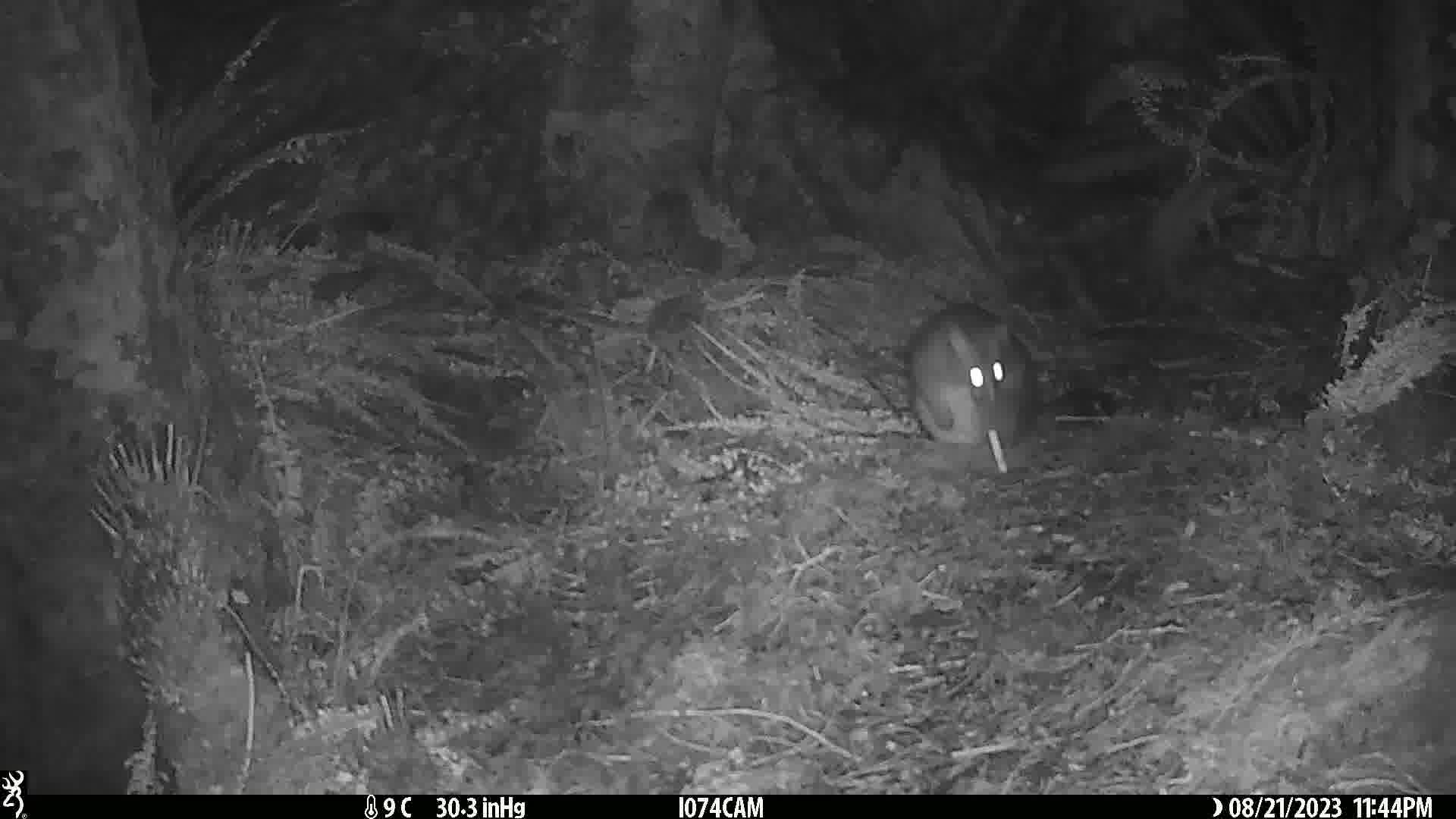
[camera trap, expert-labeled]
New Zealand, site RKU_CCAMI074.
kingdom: Animalia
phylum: Chordata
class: Mammalia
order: Diprotodontia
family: Phalangeridae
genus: Trichosurus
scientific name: Trichosurus vulpecula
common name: common brushtail possum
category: possum